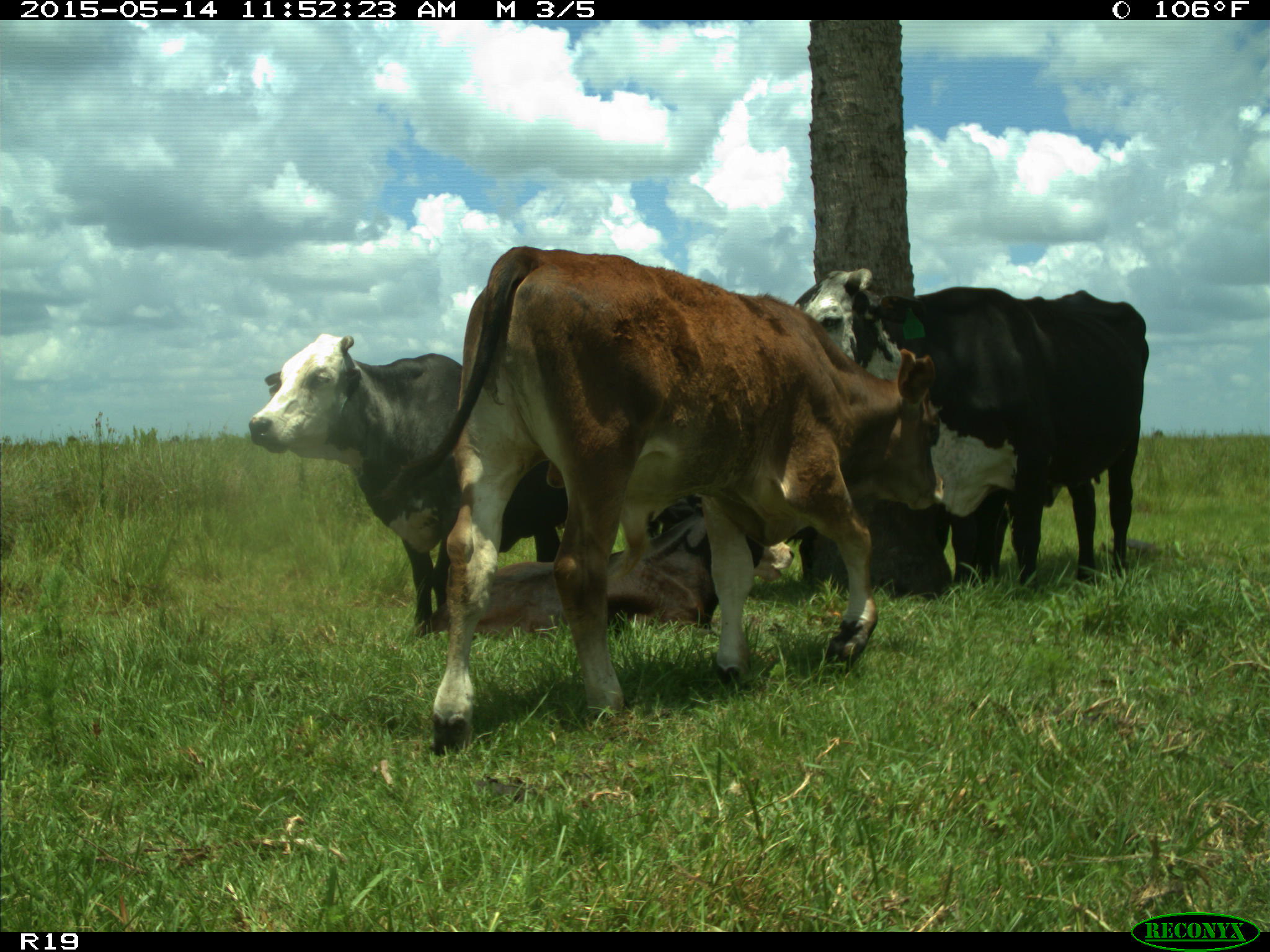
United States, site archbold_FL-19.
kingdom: Animalia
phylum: Chordata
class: Mammalia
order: Artiodactyla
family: Bovidae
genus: Bos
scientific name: Bos taurus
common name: domestic cow